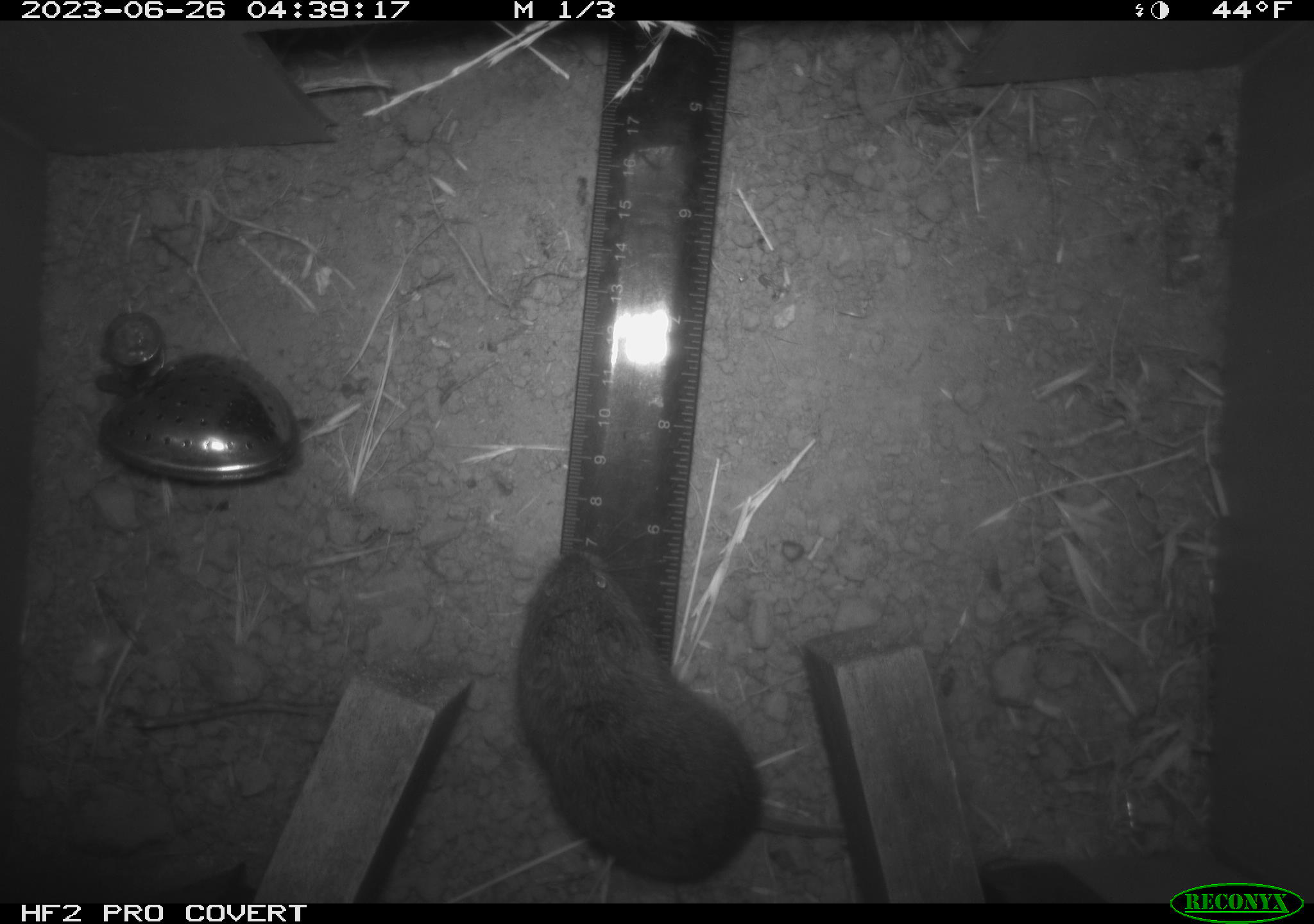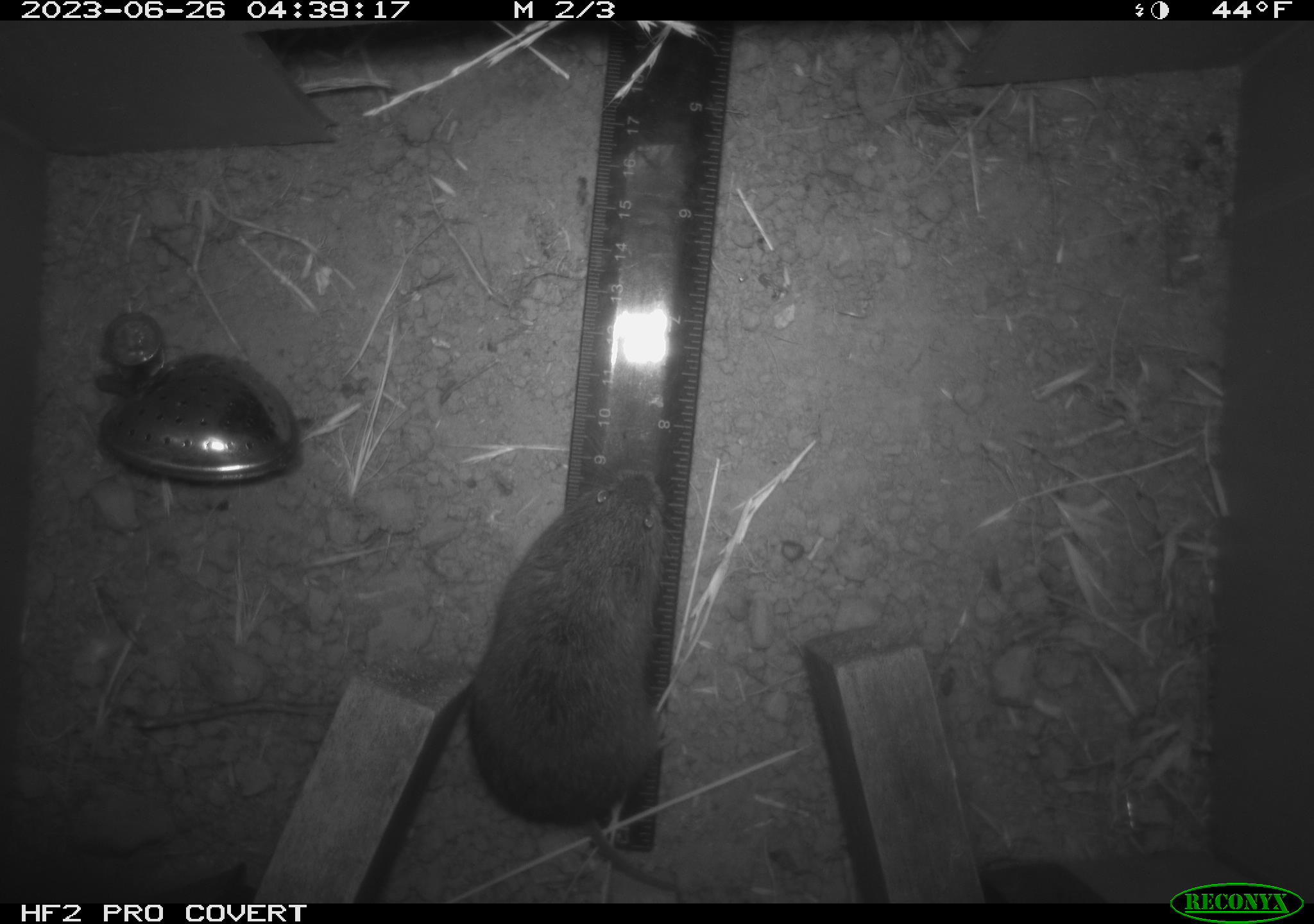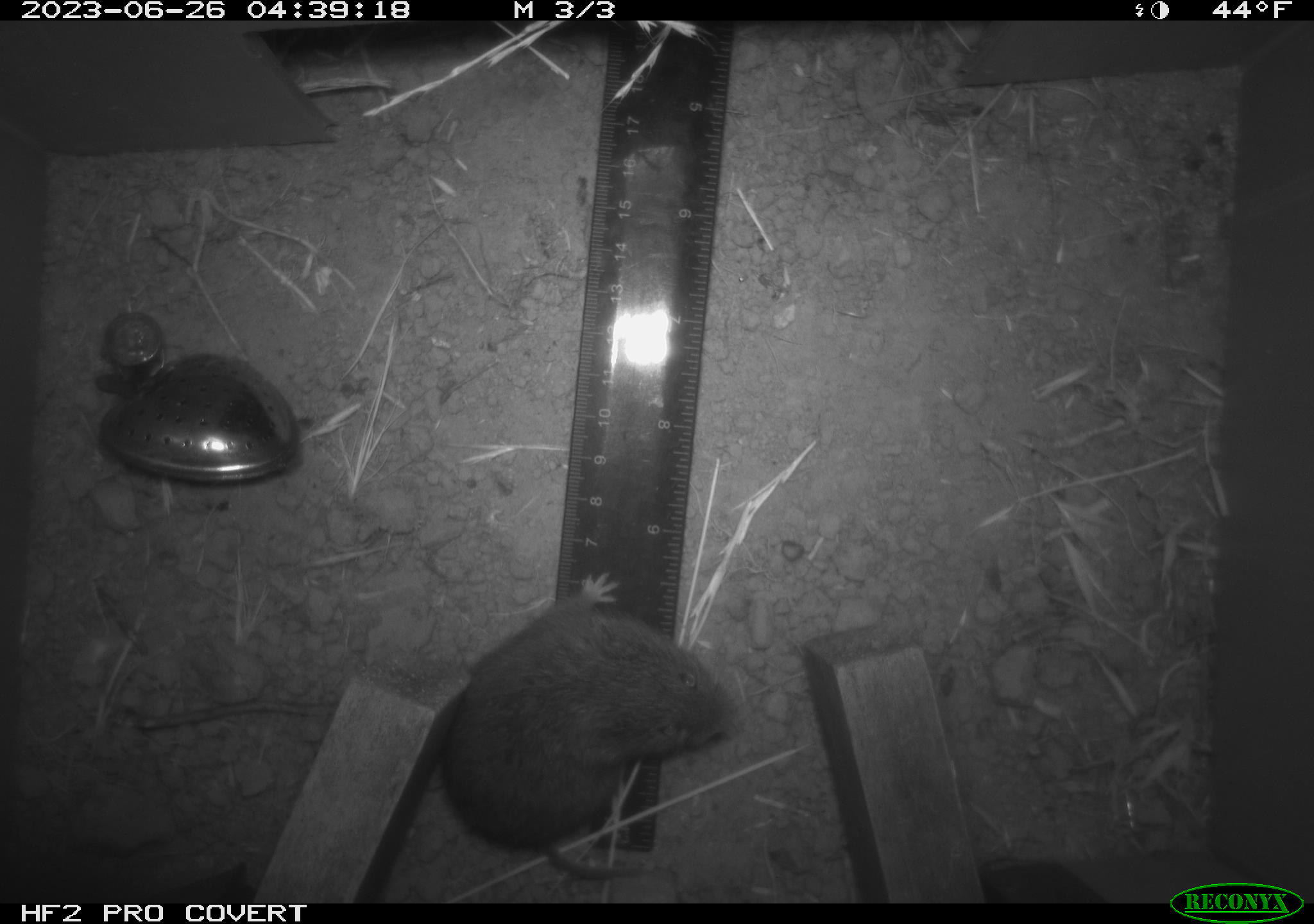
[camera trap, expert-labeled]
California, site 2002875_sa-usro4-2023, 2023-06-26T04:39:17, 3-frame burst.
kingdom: Animalia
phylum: Chordata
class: Mammalia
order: Rodentia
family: Cricetidae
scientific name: Arvicolinae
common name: voles, lemmings, and muskrats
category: arvicolinae subfamily